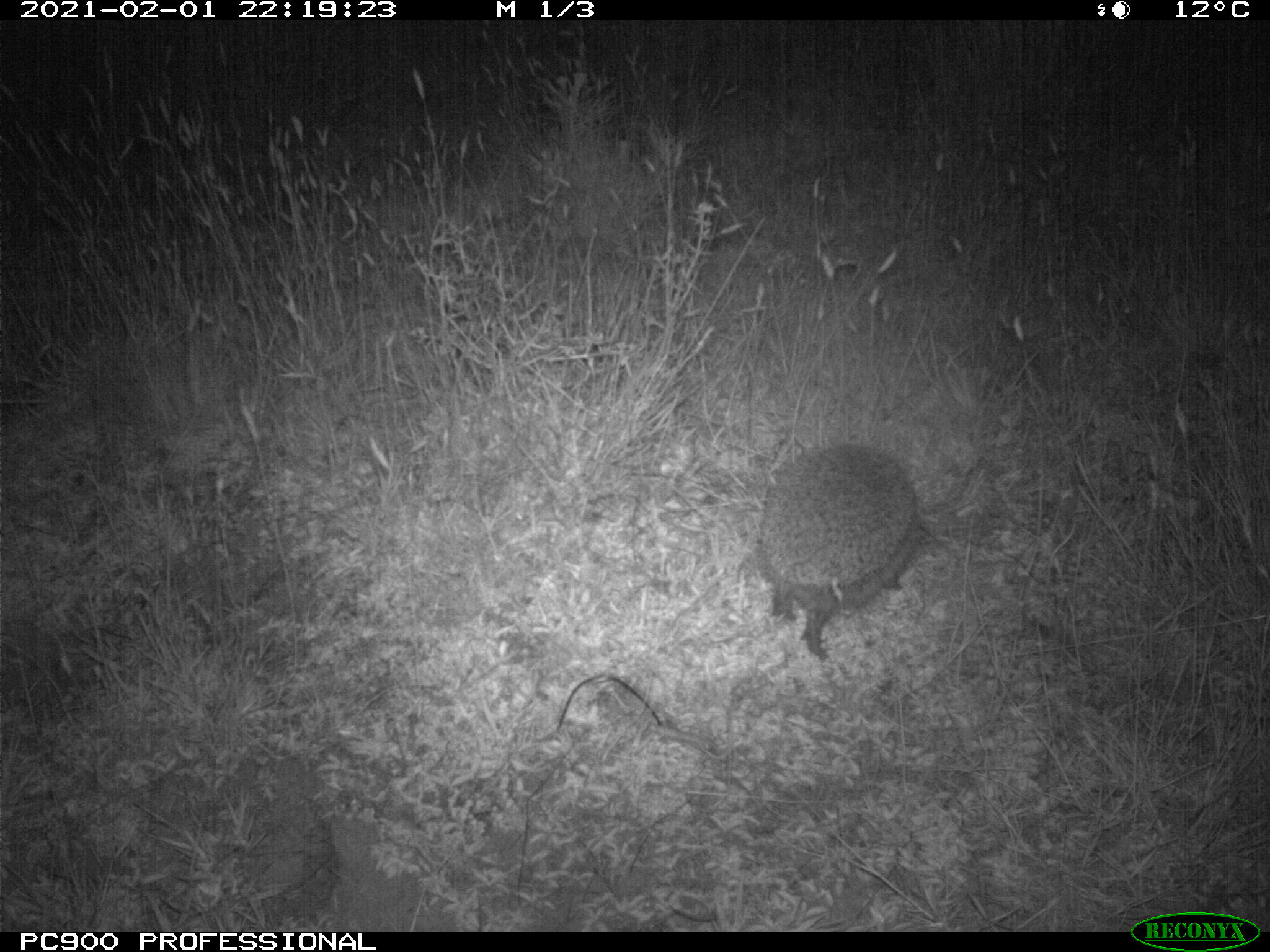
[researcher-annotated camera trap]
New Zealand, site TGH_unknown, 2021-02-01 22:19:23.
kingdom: Animalia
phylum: Chordata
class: Mammalia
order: Eulipotyphla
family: Erinaceidae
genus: Erinaceus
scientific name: Erinaceus europaeus europaeus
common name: european hedgehog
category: hedgehog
Hedgehog (european hedgehog) (Erinaceus europaeus europaeus).